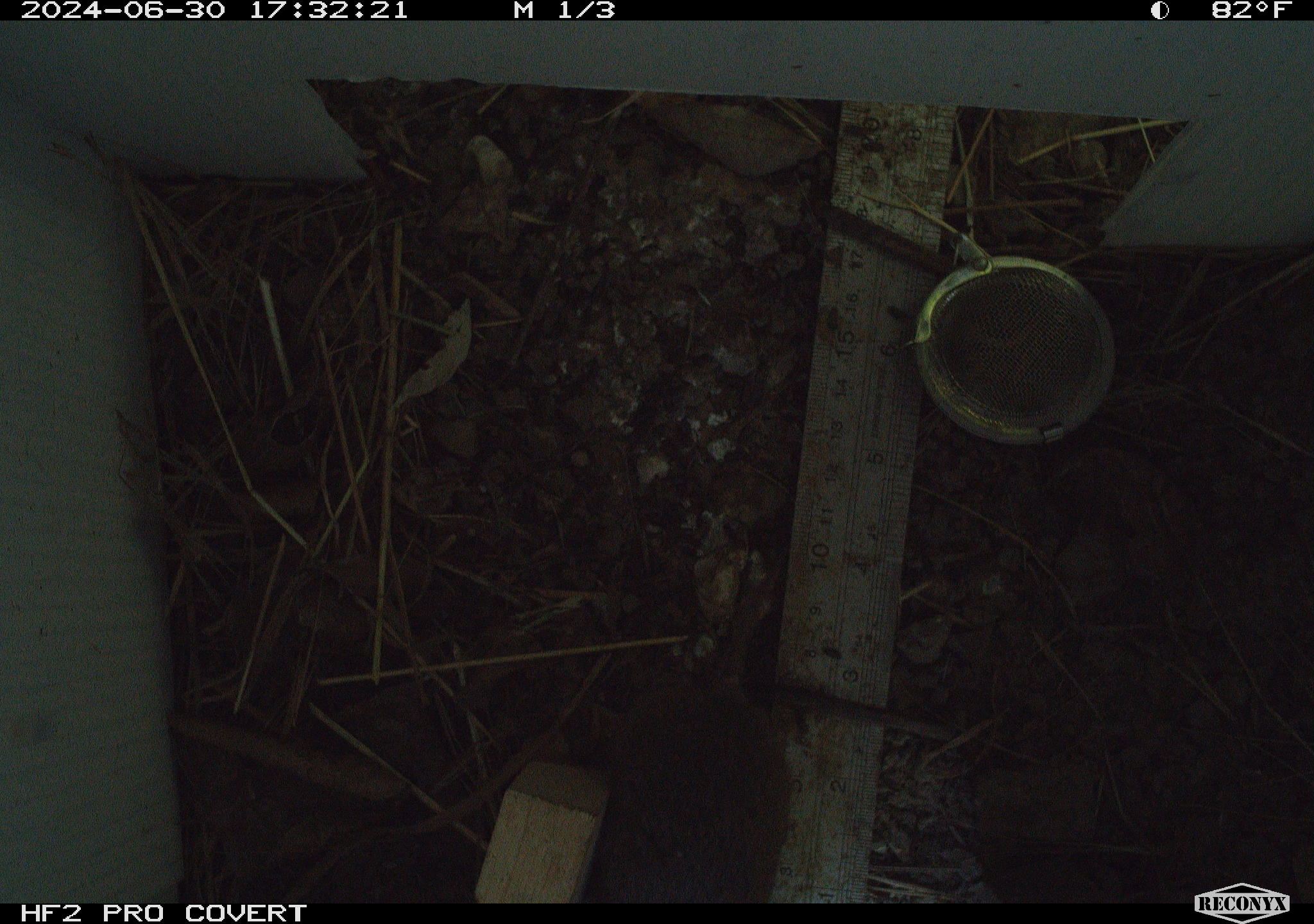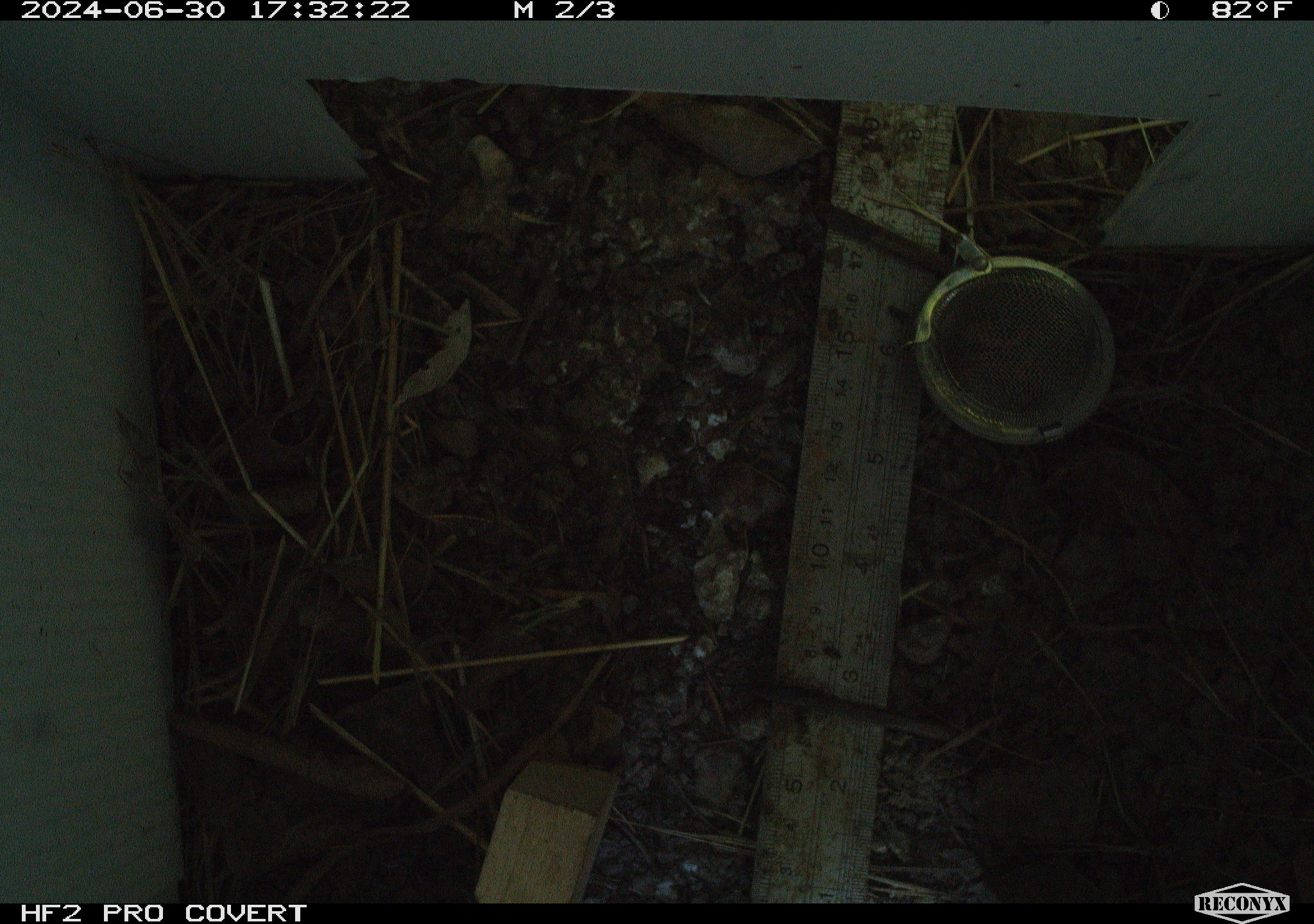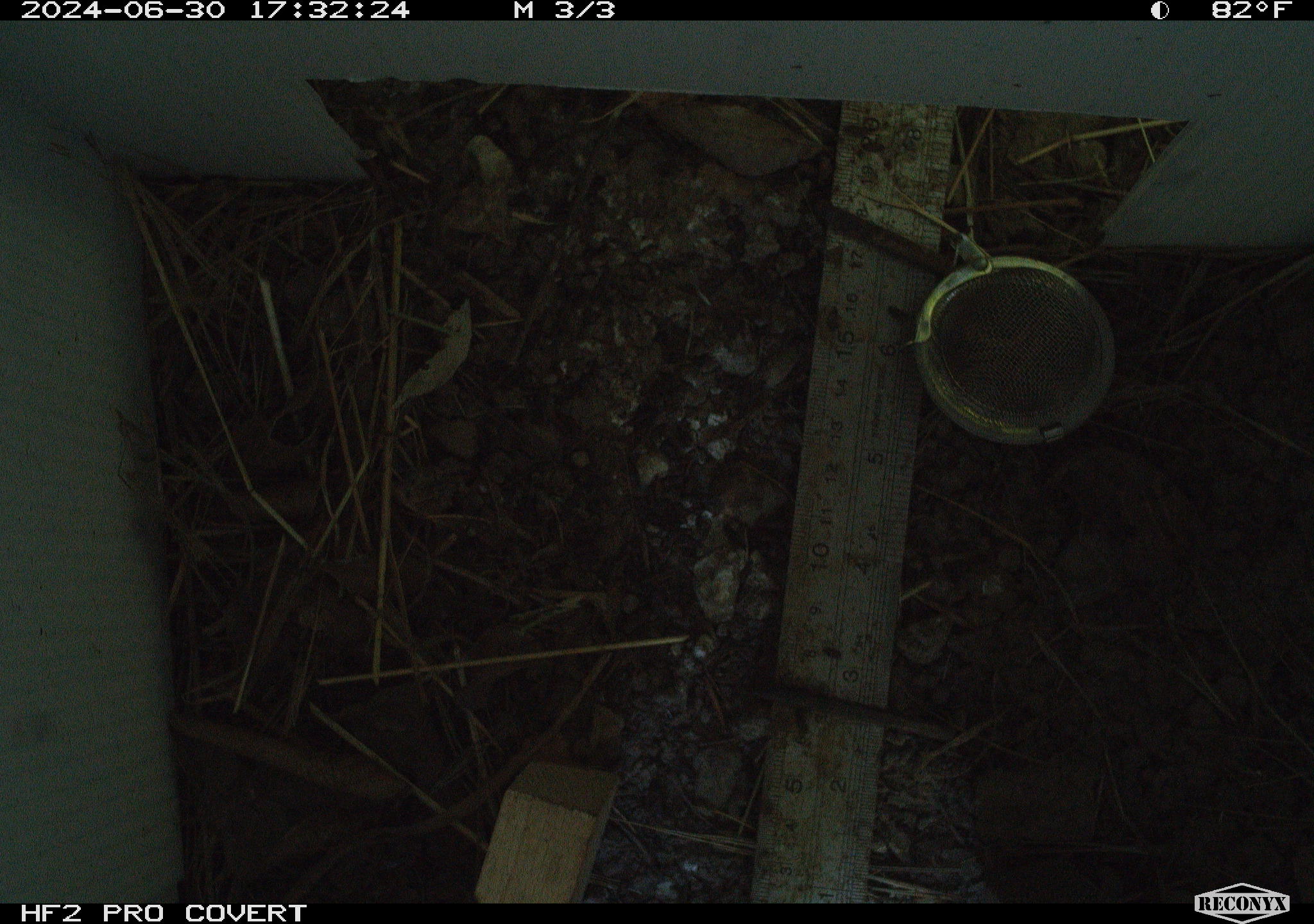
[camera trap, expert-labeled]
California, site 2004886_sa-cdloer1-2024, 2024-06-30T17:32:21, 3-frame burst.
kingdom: Animalia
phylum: Chordata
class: Mammalia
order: Rodentia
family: Cricetidae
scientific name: Arvicolinae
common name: voles, lemmings, and muskrats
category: arvicolinae subfamily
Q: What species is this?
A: Arvicolinae subfamily (voles, lemmings, and muskrats) (Arvicolinae).